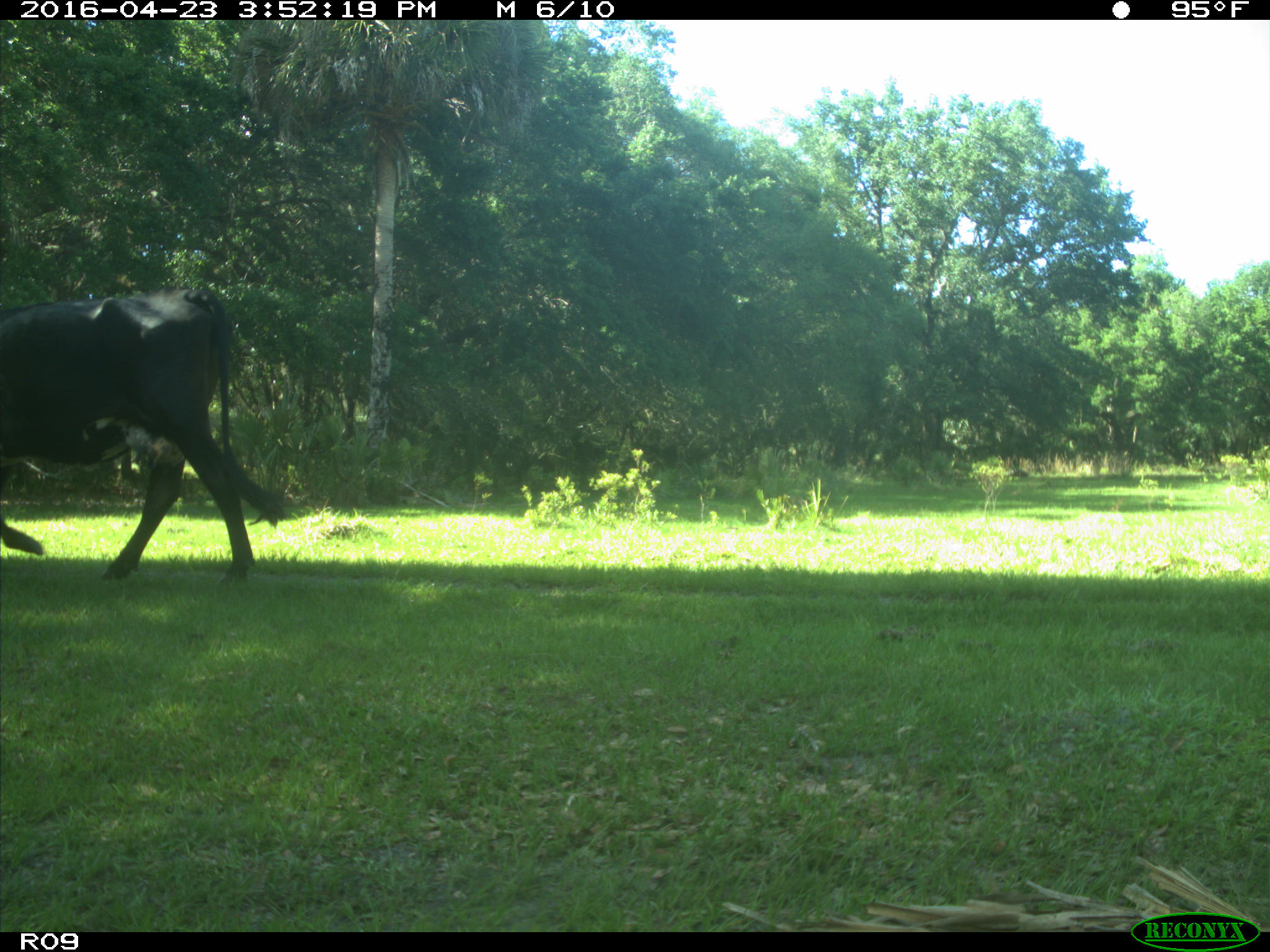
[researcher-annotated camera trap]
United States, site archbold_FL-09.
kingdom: Animalia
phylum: Chordata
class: Mammalia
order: Artiodactyla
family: Bovidae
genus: Bos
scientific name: Bos taurus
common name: domestic cow